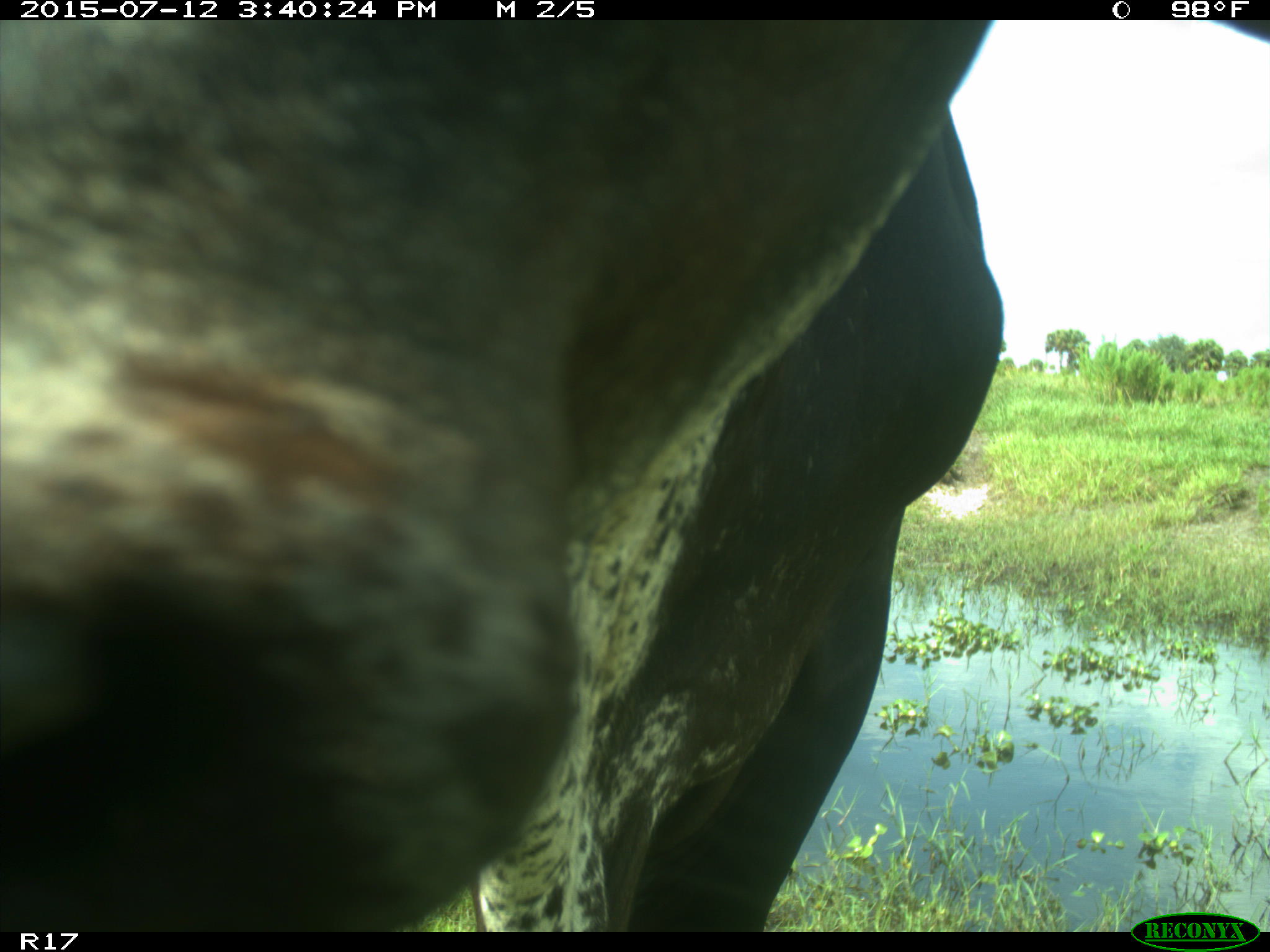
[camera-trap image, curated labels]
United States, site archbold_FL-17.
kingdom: Animalia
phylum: Chordata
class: Mammalia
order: Artiodactyla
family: Bovidae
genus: Bos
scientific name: Bos taurus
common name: domestic cow